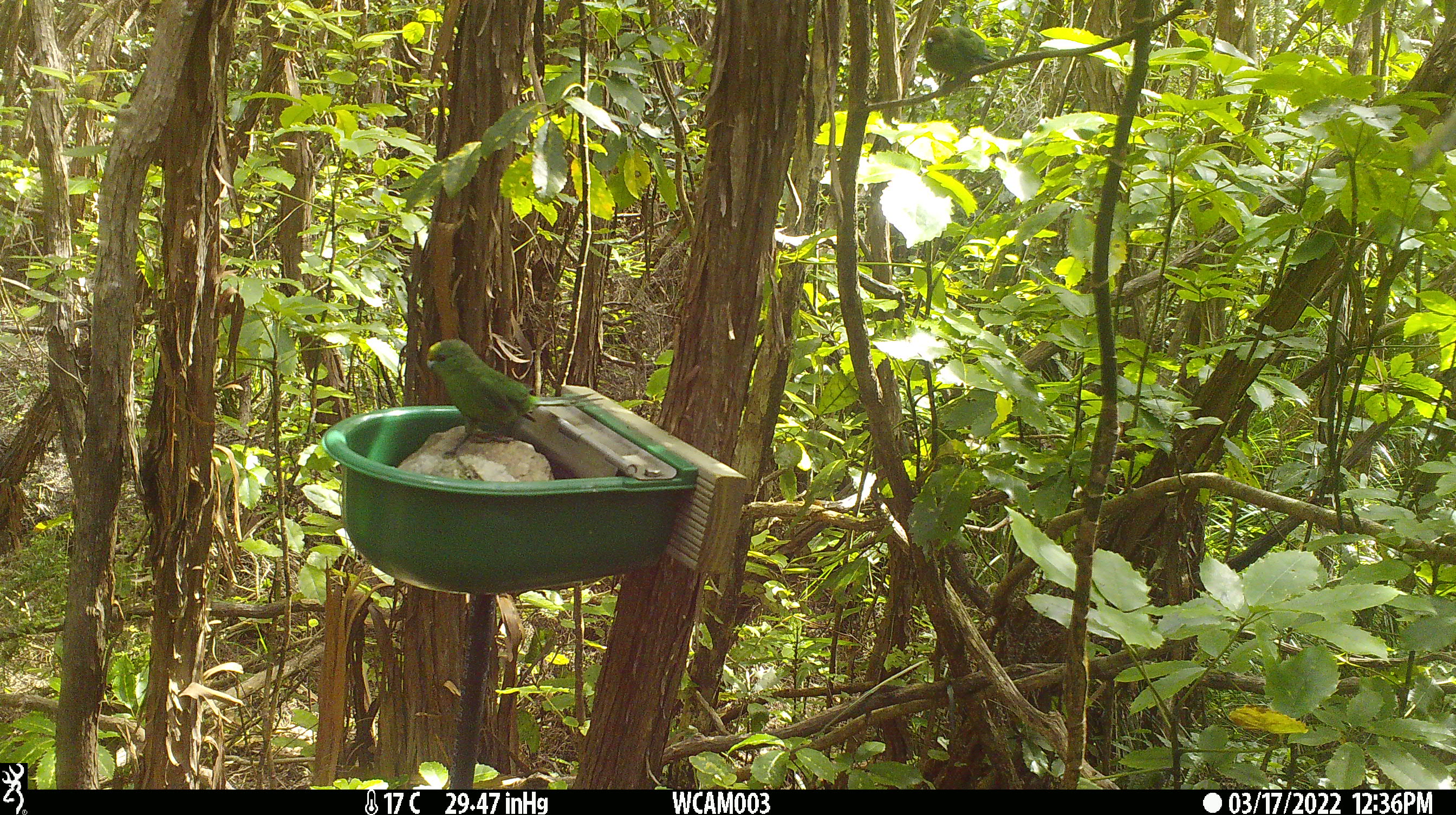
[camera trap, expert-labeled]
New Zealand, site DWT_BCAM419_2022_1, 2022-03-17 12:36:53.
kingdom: Animalia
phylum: Chordata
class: Aves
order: Psittaciformes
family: Psittaculidae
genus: Cyanoramphus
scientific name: Cyanoramphus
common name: parakeet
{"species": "parakeet (Cyanoramphus)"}